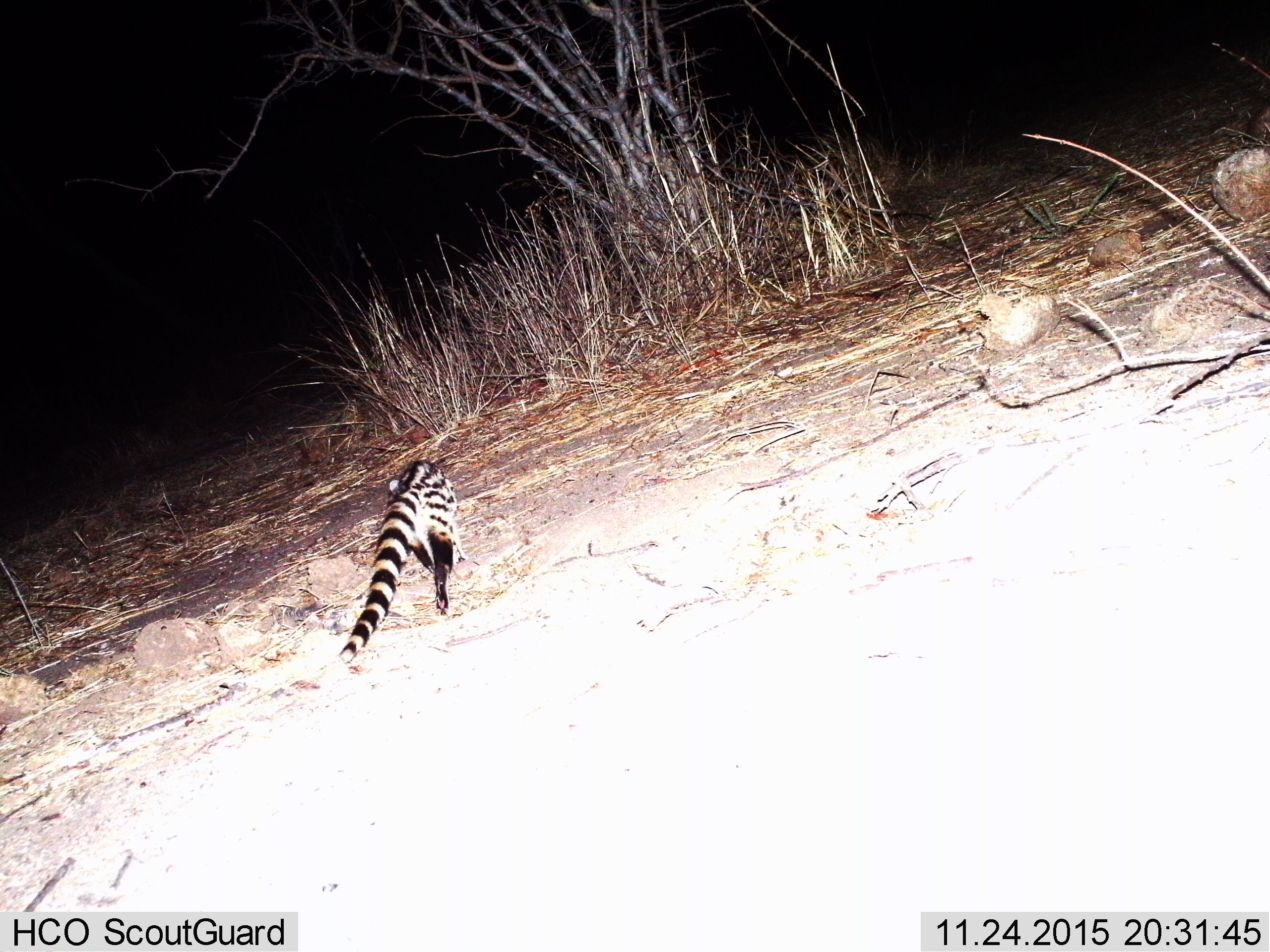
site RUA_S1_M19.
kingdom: Animalia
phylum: Chordata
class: Mammalia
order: Carnivora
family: Viverridae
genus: Genetta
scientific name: Genetta genetta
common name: small-spotted genet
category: genetcommonsmallspotted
Genetcommonsmallspotted (small-spotted genet) (Genetta genetta), count 1. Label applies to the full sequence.